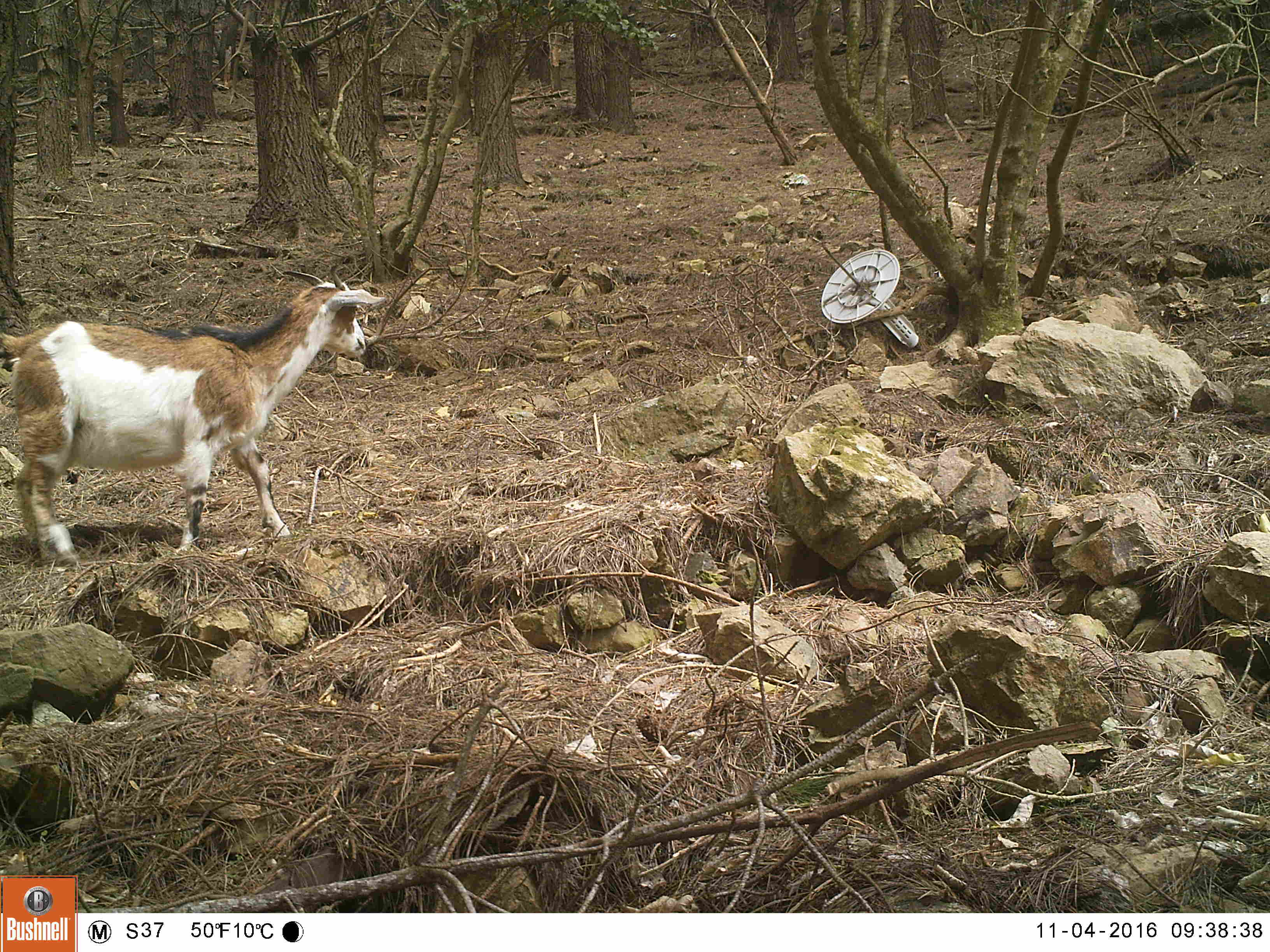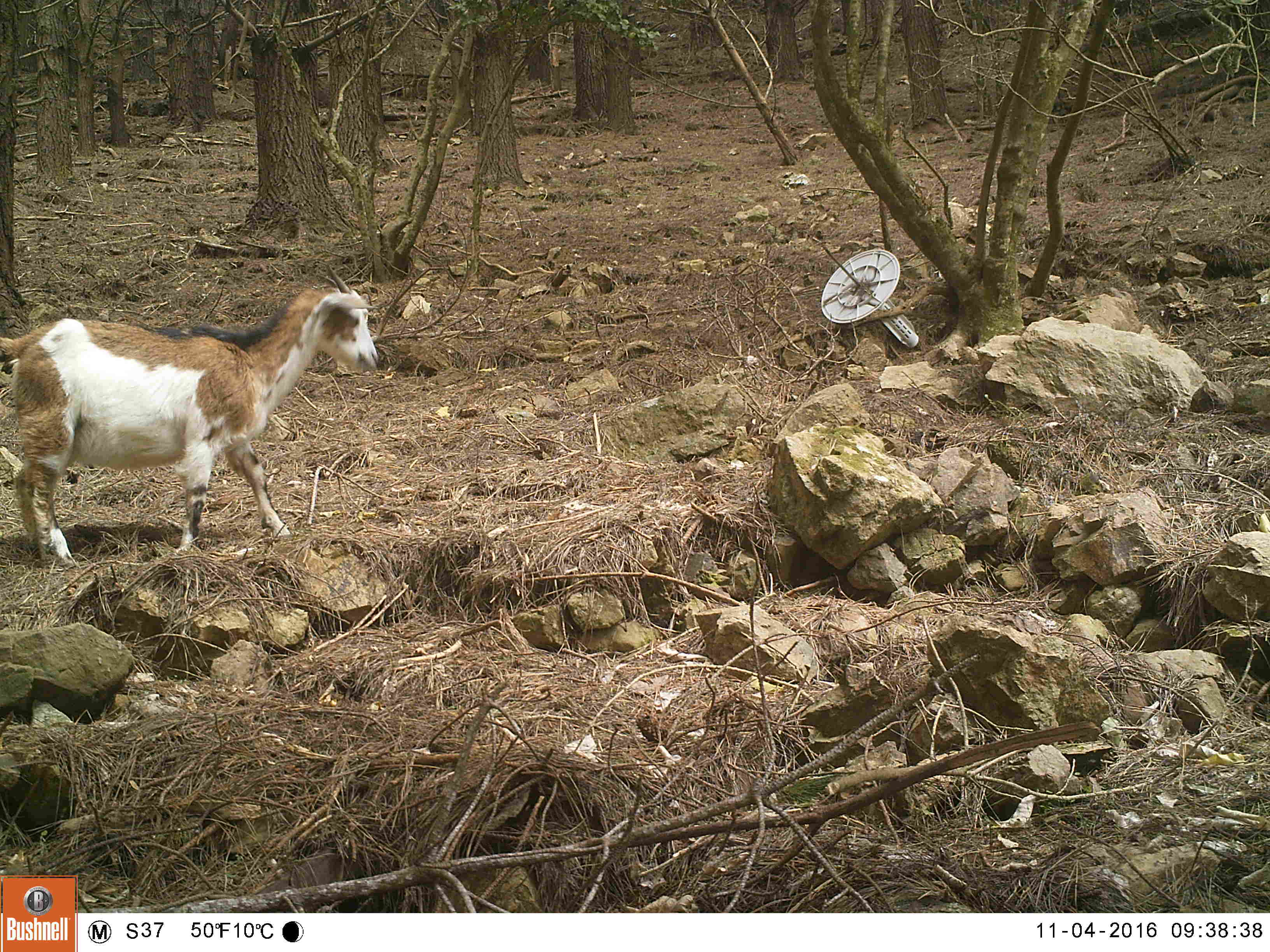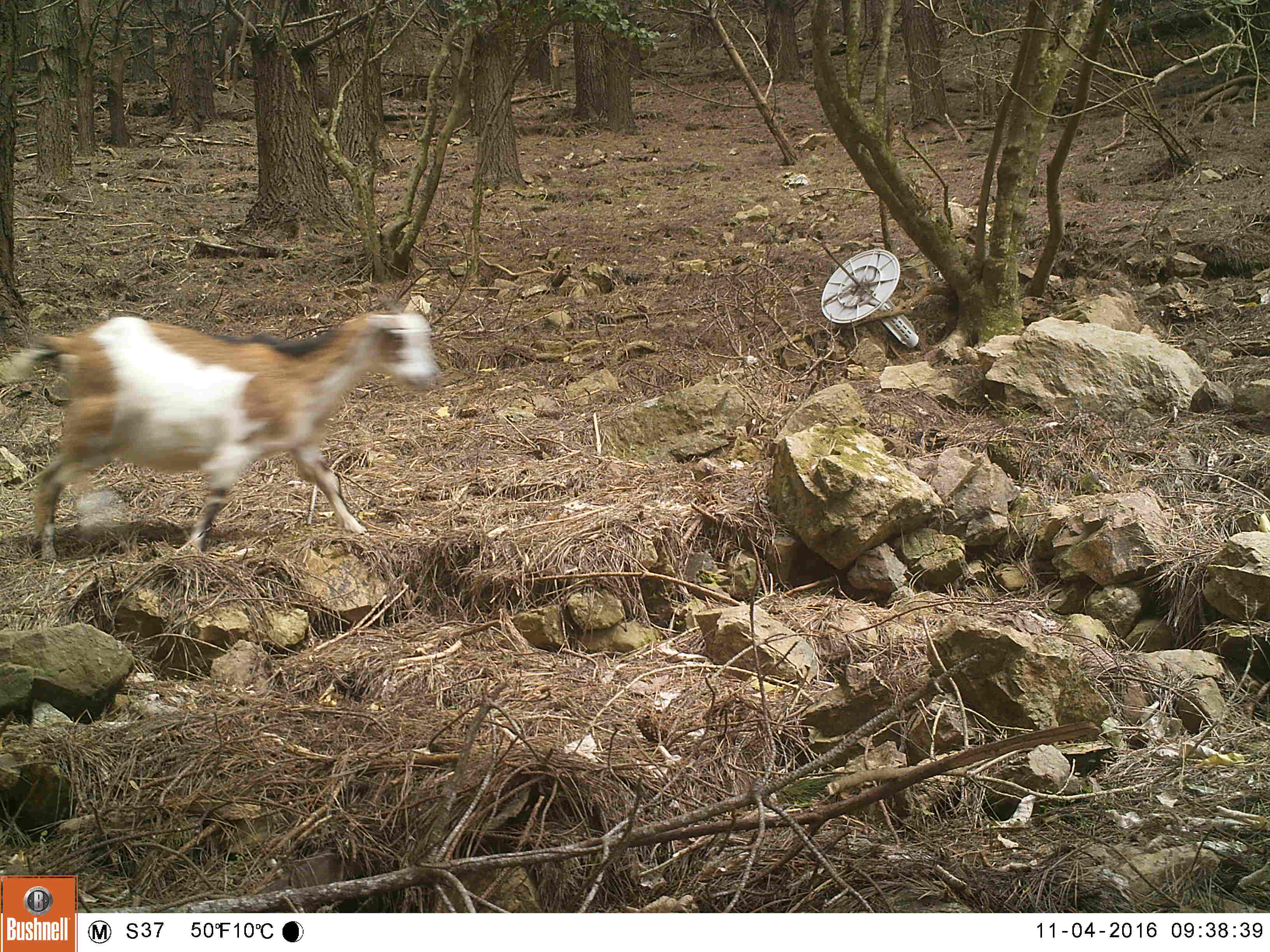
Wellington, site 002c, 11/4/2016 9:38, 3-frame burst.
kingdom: Animalia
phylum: Chordata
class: Mammalia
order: Artiodactyla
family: Bovidae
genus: Capra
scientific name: Capra hircus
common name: goat